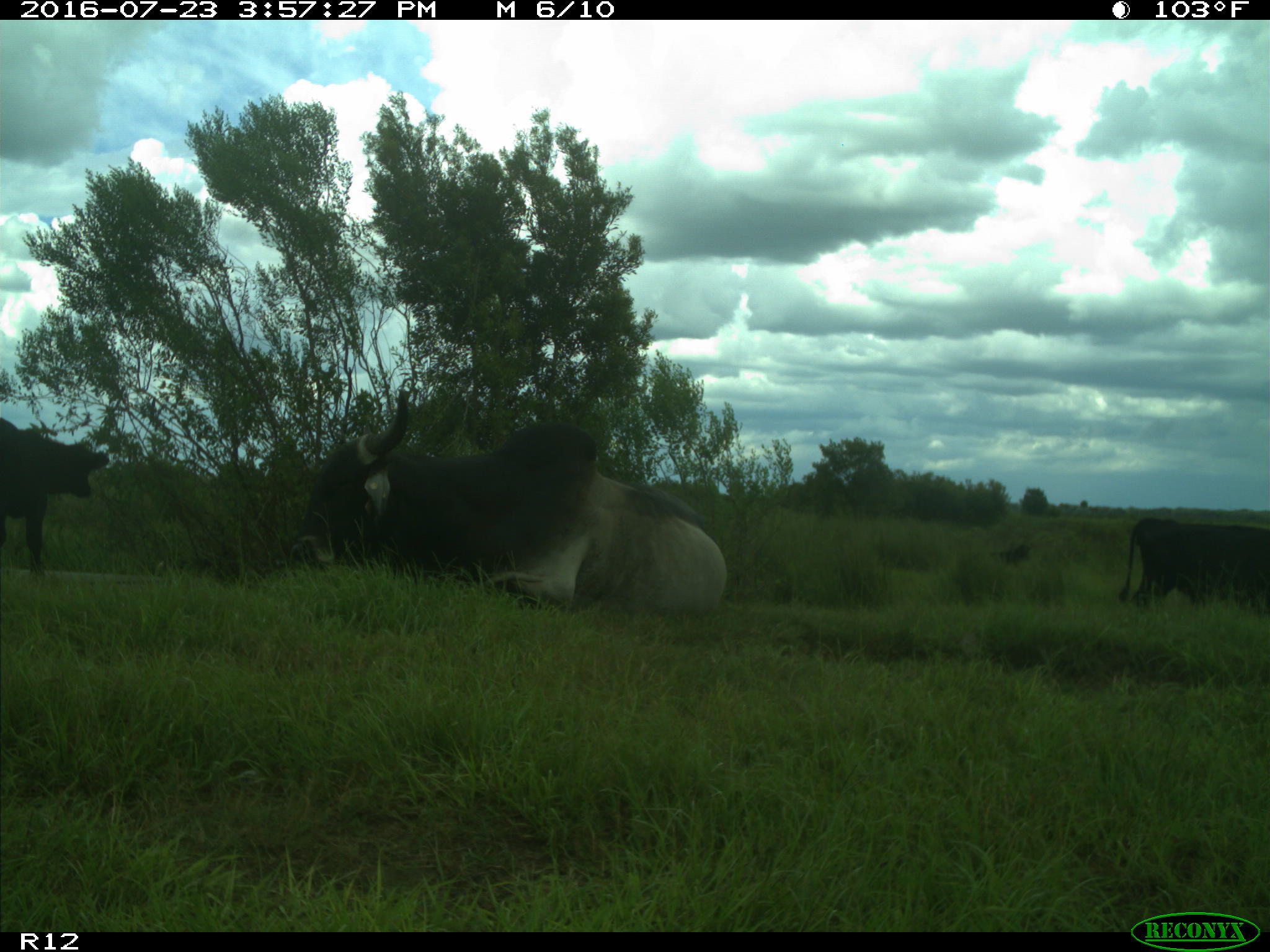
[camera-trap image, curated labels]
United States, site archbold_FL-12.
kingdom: Animalia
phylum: Chordata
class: Mammalia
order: Artiodactyla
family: Bovidae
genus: Bos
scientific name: Bos taurus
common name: domestic cow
Bos taurus (domestic cow).